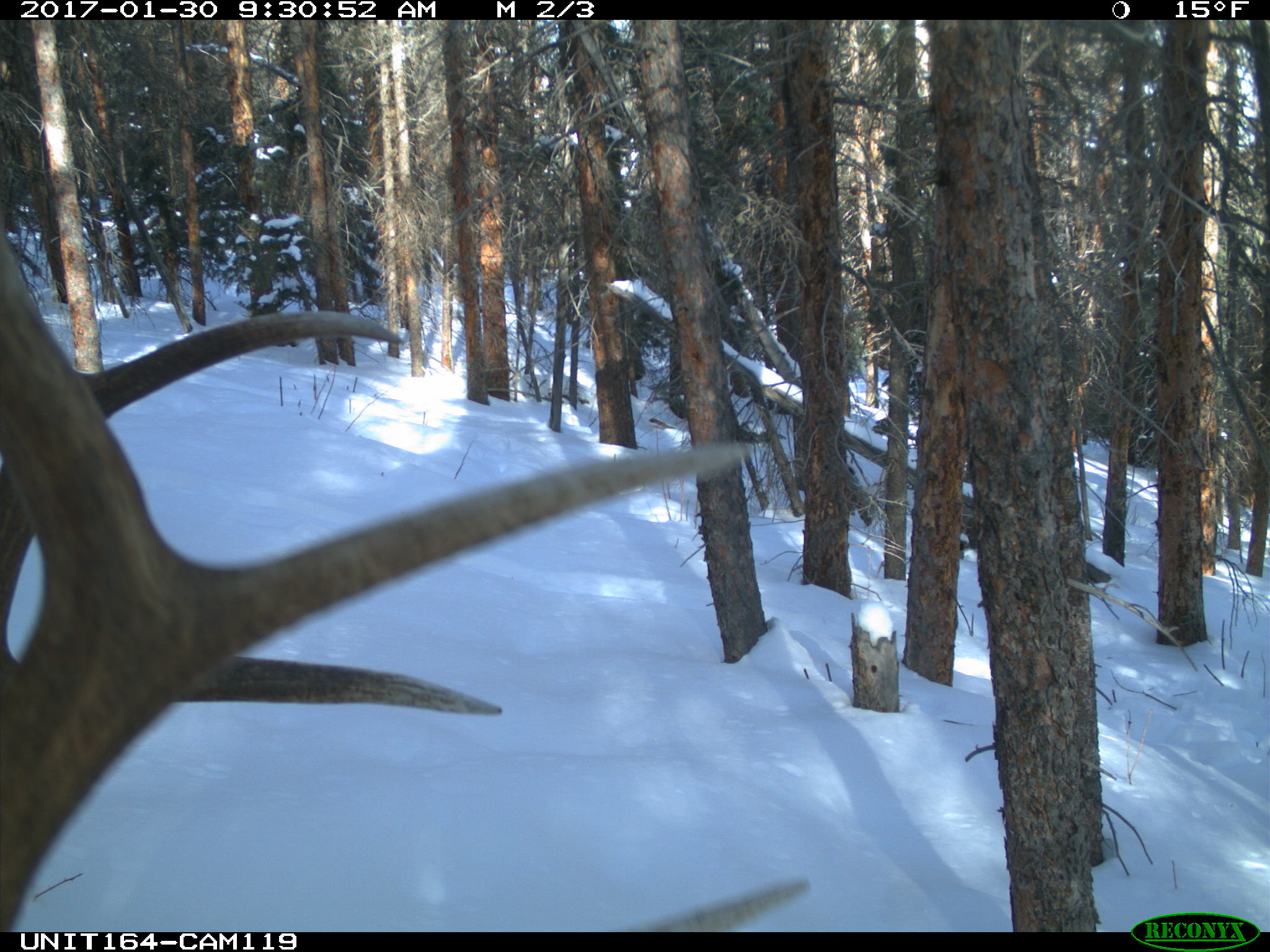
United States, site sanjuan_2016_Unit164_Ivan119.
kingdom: Animalia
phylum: Chordata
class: Mammalia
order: Artiodactyla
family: Cervidae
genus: Cervus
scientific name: Cervus elaphus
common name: red deer